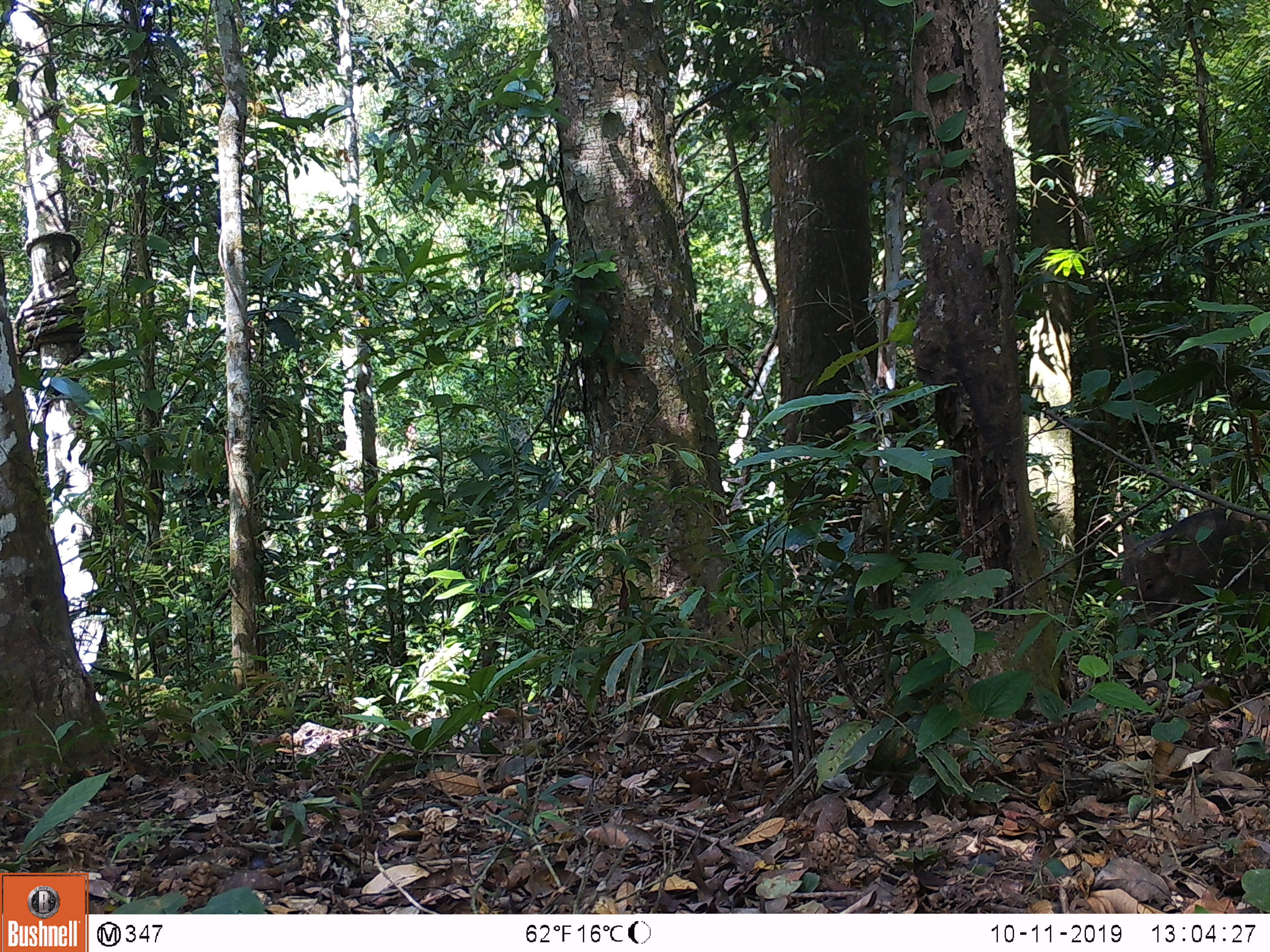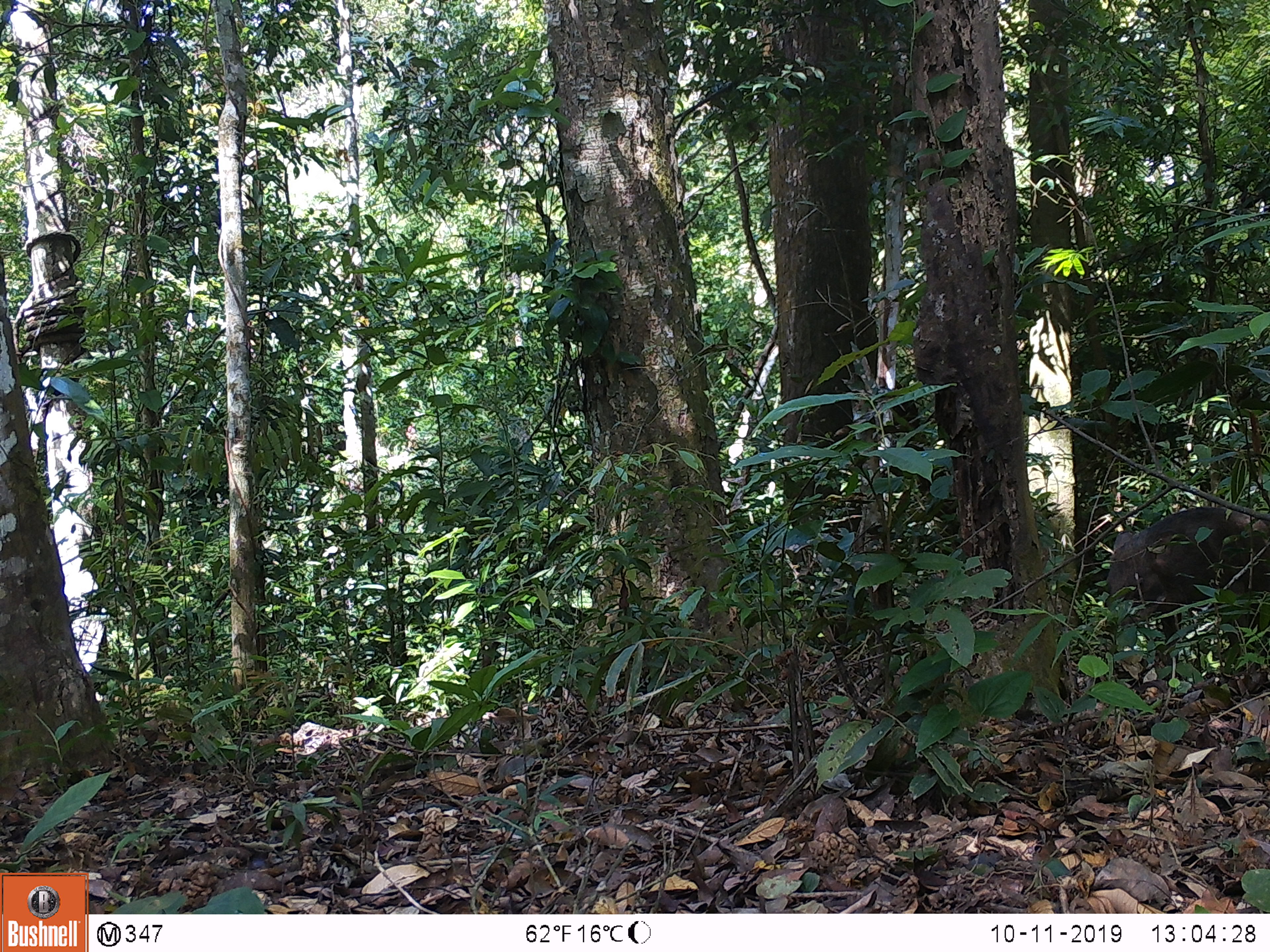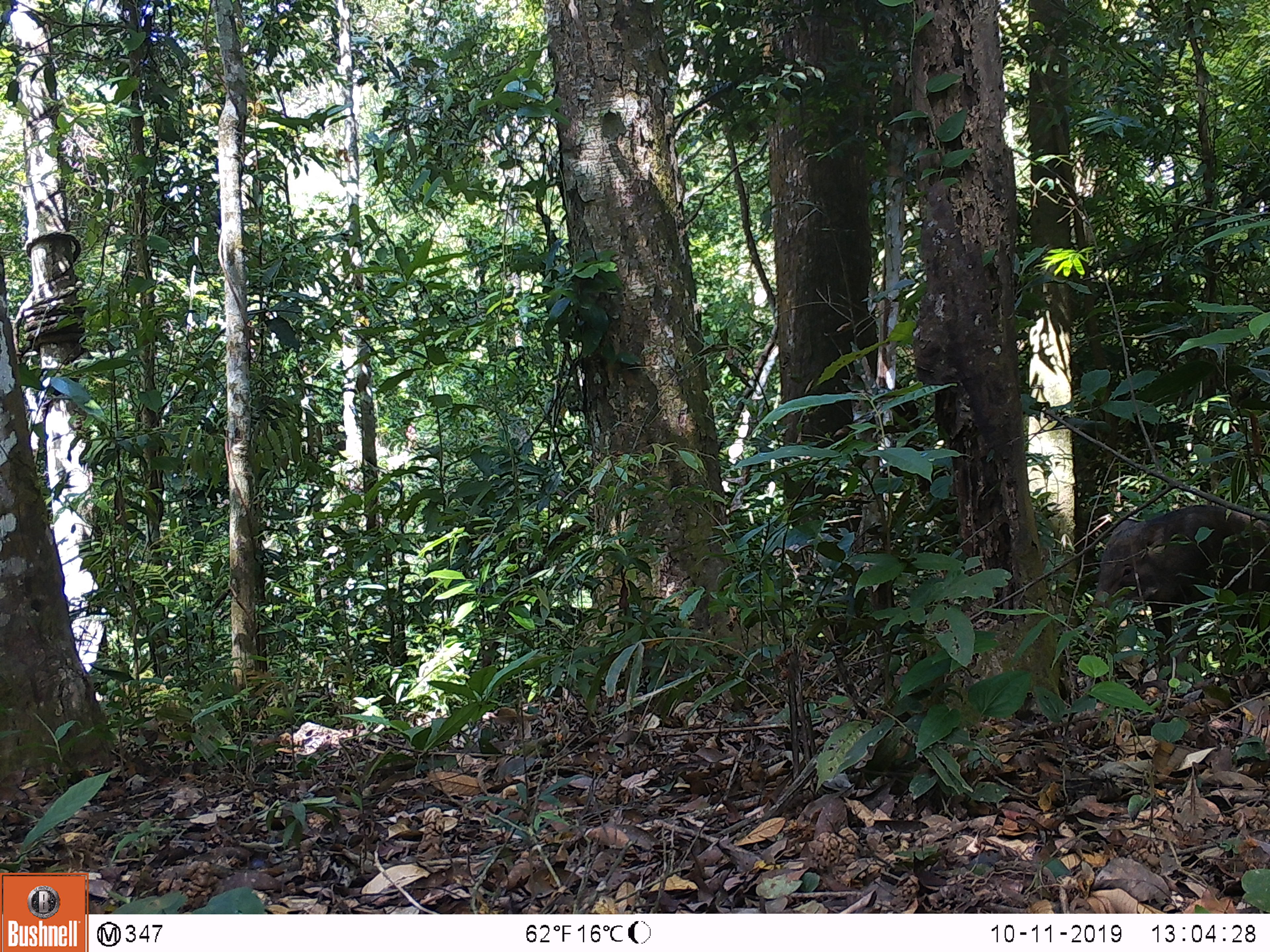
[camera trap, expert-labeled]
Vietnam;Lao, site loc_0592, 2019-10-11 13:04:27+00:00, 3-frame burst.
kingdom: Animalia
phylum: Chordata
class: Mammalia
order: Artiodactyla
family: Suidae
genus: Sus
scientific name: Sus scrofa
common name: eurasian wild pig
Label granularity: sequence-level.